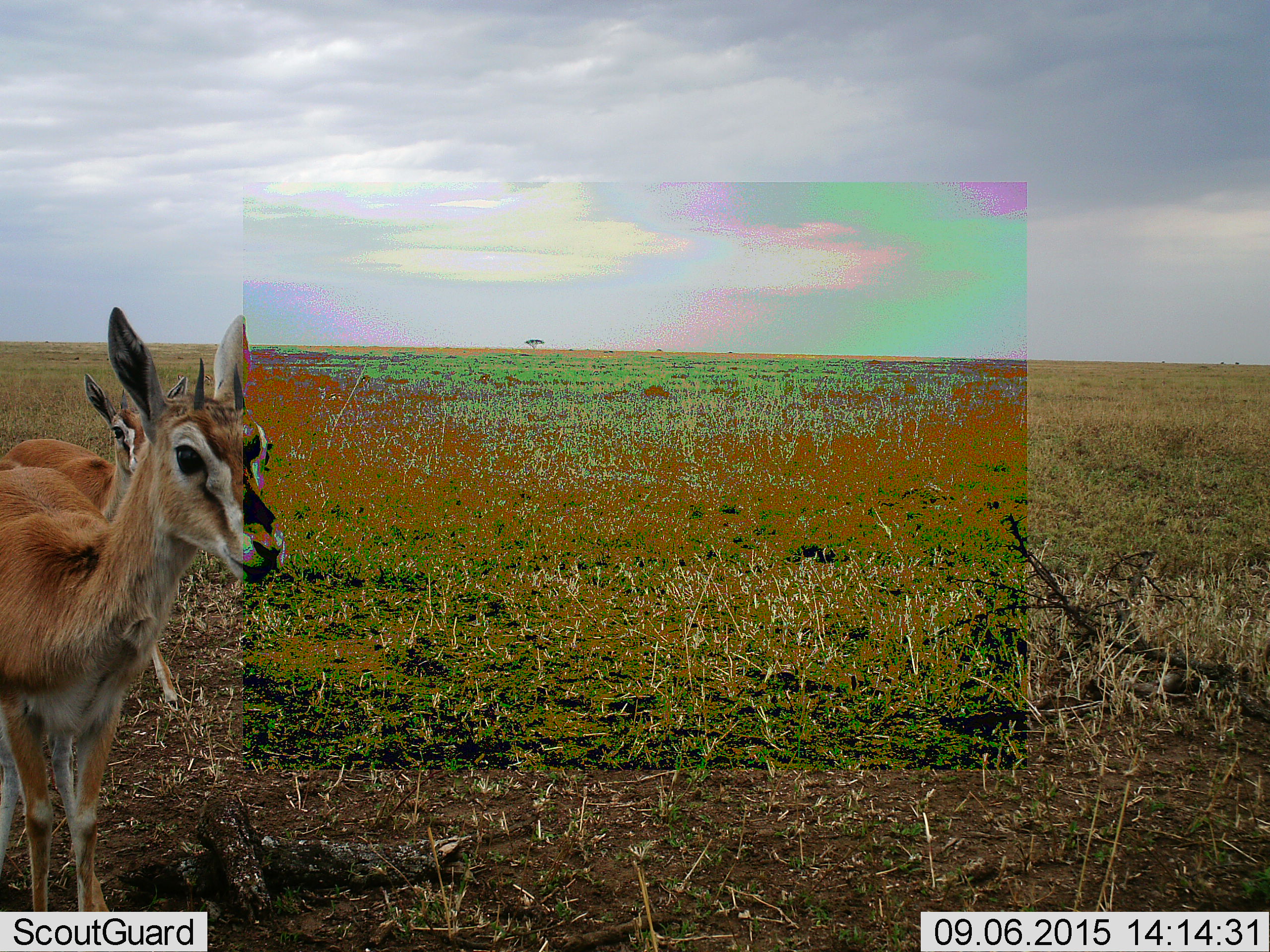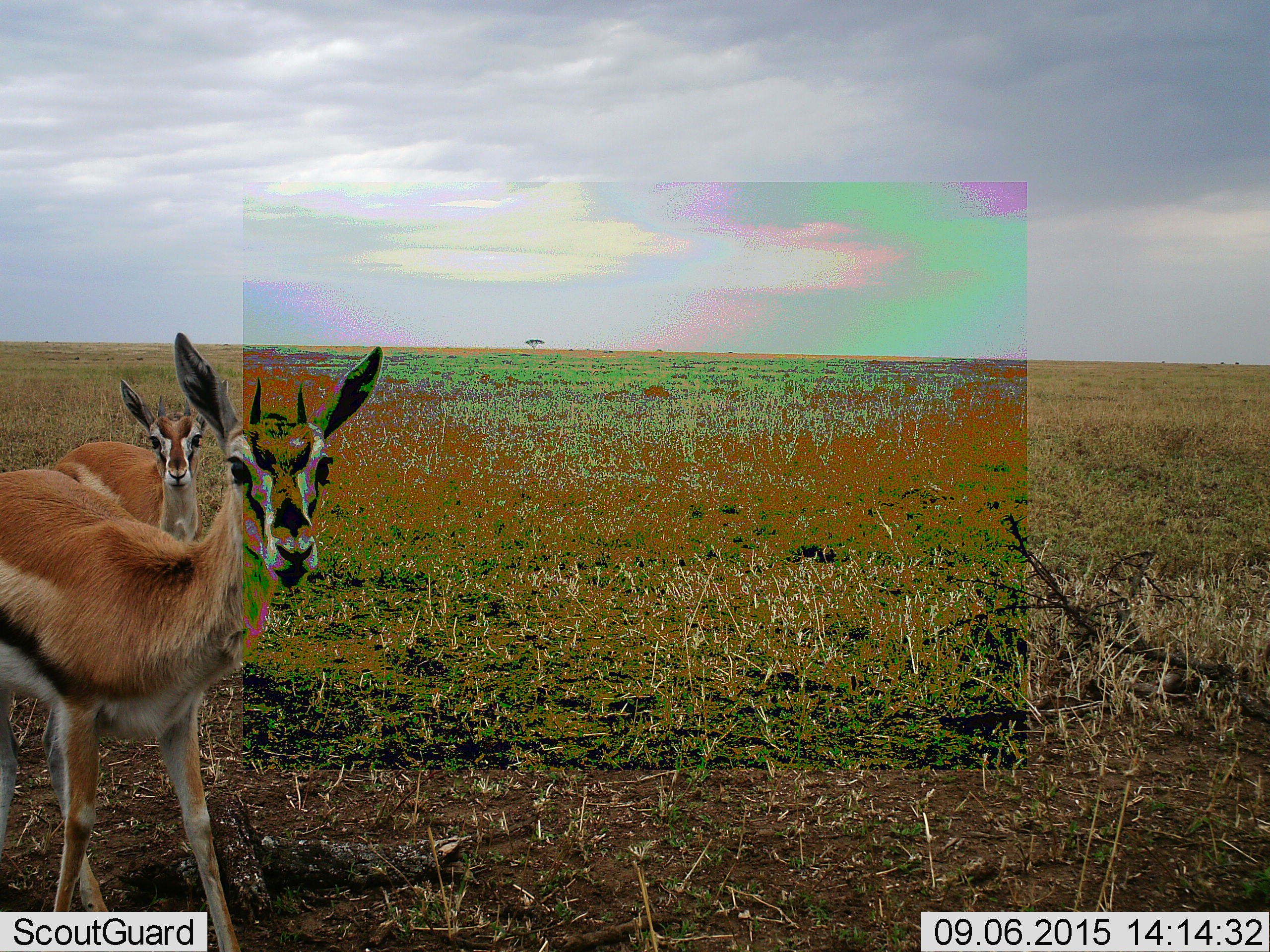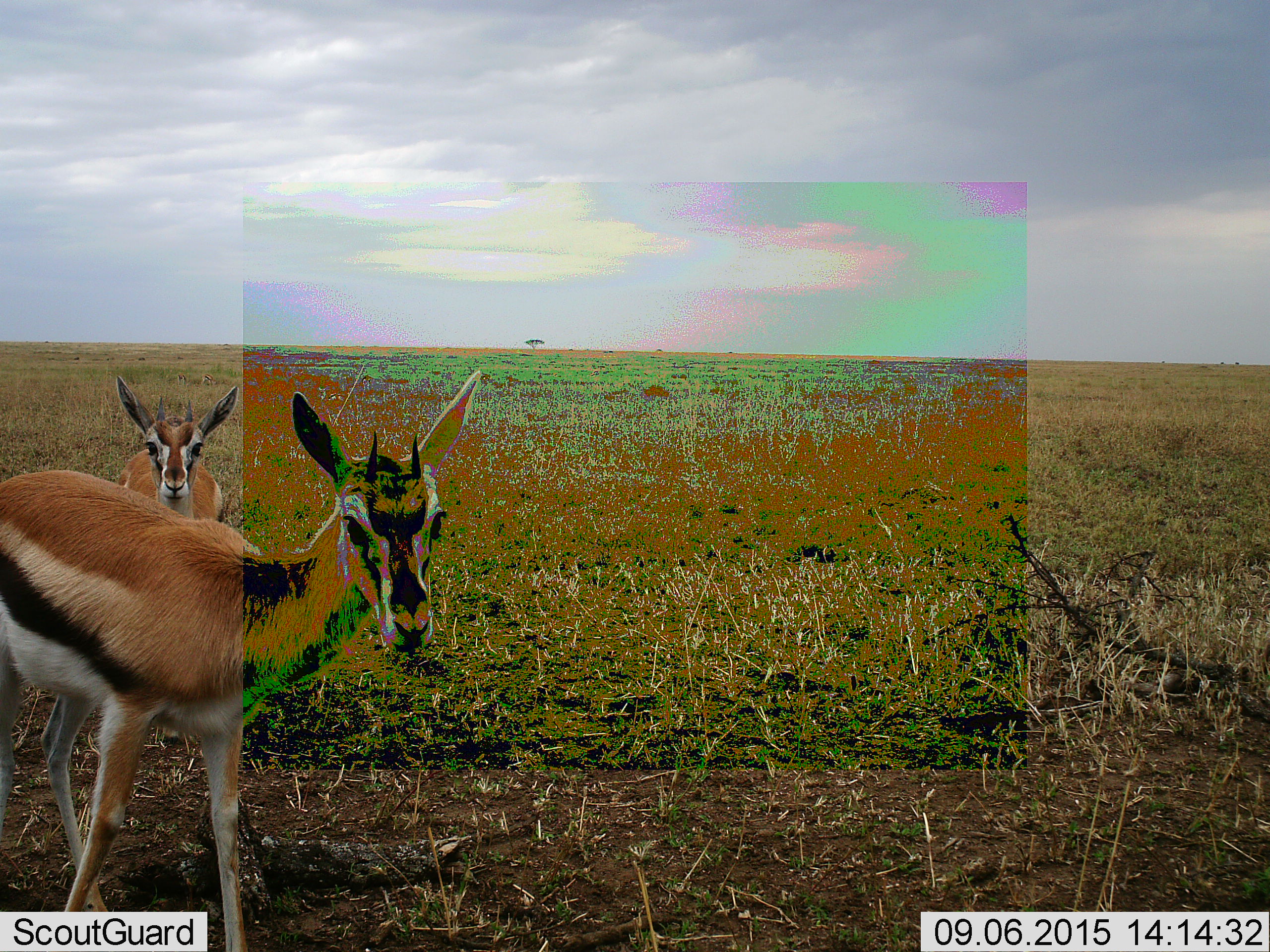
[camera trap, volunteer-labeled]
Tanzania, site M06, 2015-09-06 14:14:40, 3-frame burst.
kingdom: Animalia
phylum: Chordata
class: Mammalia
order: Artiodactyla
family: Bovidae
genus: Eudorcas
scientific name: Eudorcas thomsonii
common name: thomson's gazelle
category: gazellethomsons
Gazellethomsons (thomson's gazelle) (Eudorcas thomsonii), count 2. Behavior (volunteer vote fractions): standing 22%, resting 0%, moving 78%, interacting 0%. Young present (vote fraction): 11%. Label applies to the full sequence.